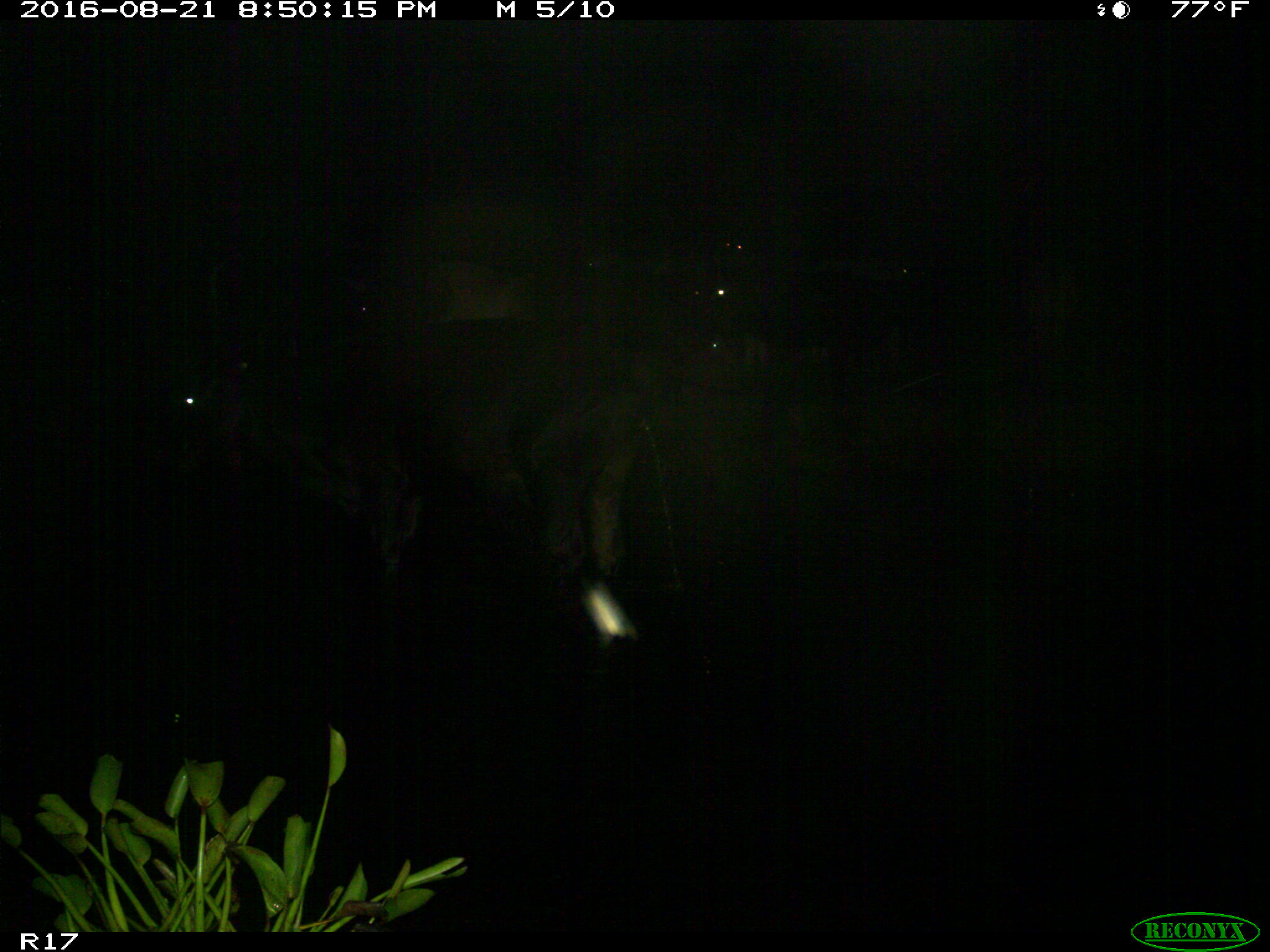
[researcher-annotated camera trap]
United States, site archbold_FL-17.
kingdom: Animalia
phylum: Chordata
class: Mammalia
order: Artiodactyla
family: Bovidae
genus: Bos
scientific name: Bos taurus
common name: domestic cow